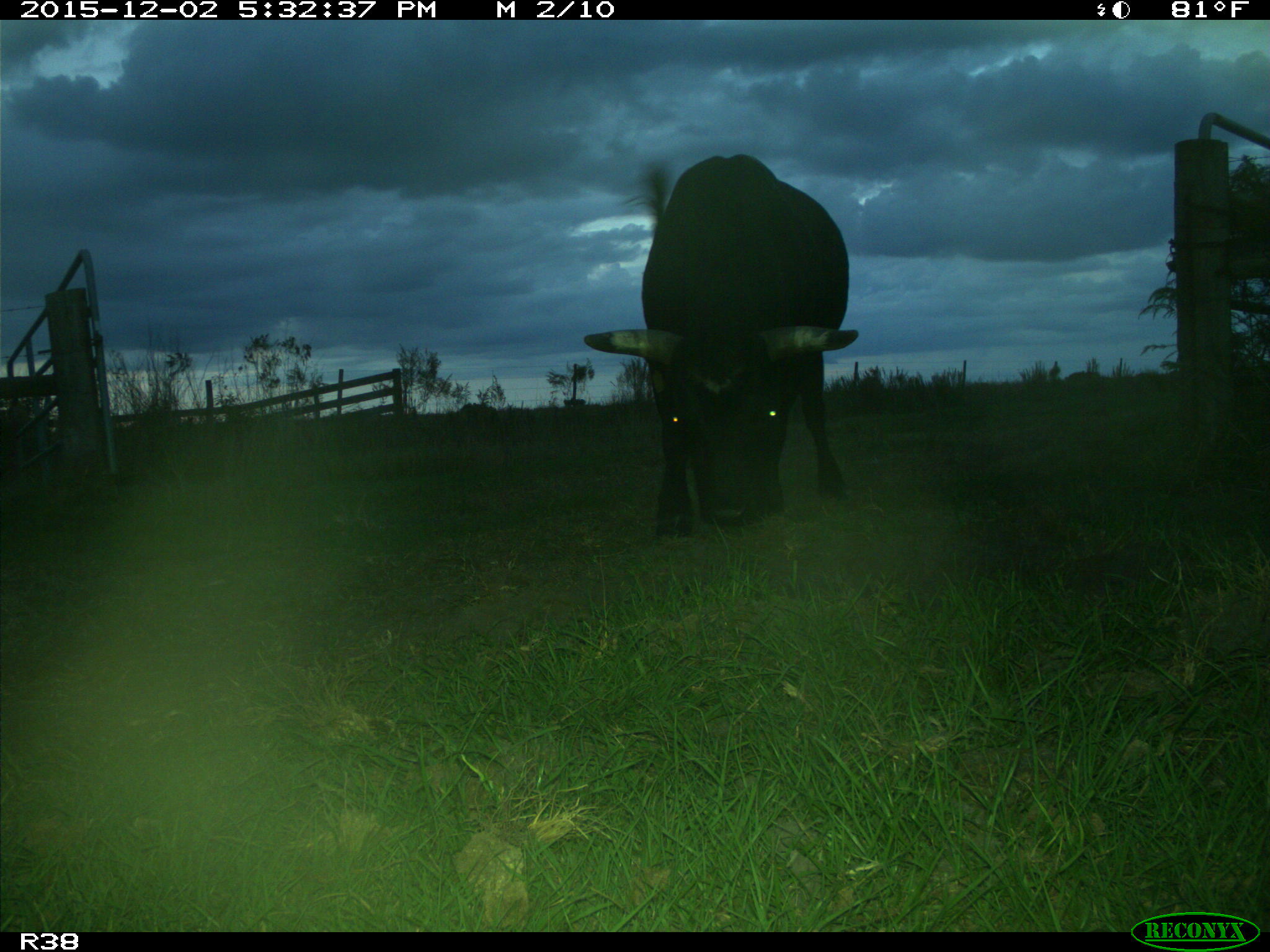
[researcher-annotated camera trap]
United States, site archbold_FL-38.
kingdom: Animalia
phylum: Chordata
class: Mammalia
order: Artiodactyla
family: Bovidae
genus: Bos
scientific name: Bos taurus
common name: domestic cow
Bos taurus (domestic cow).